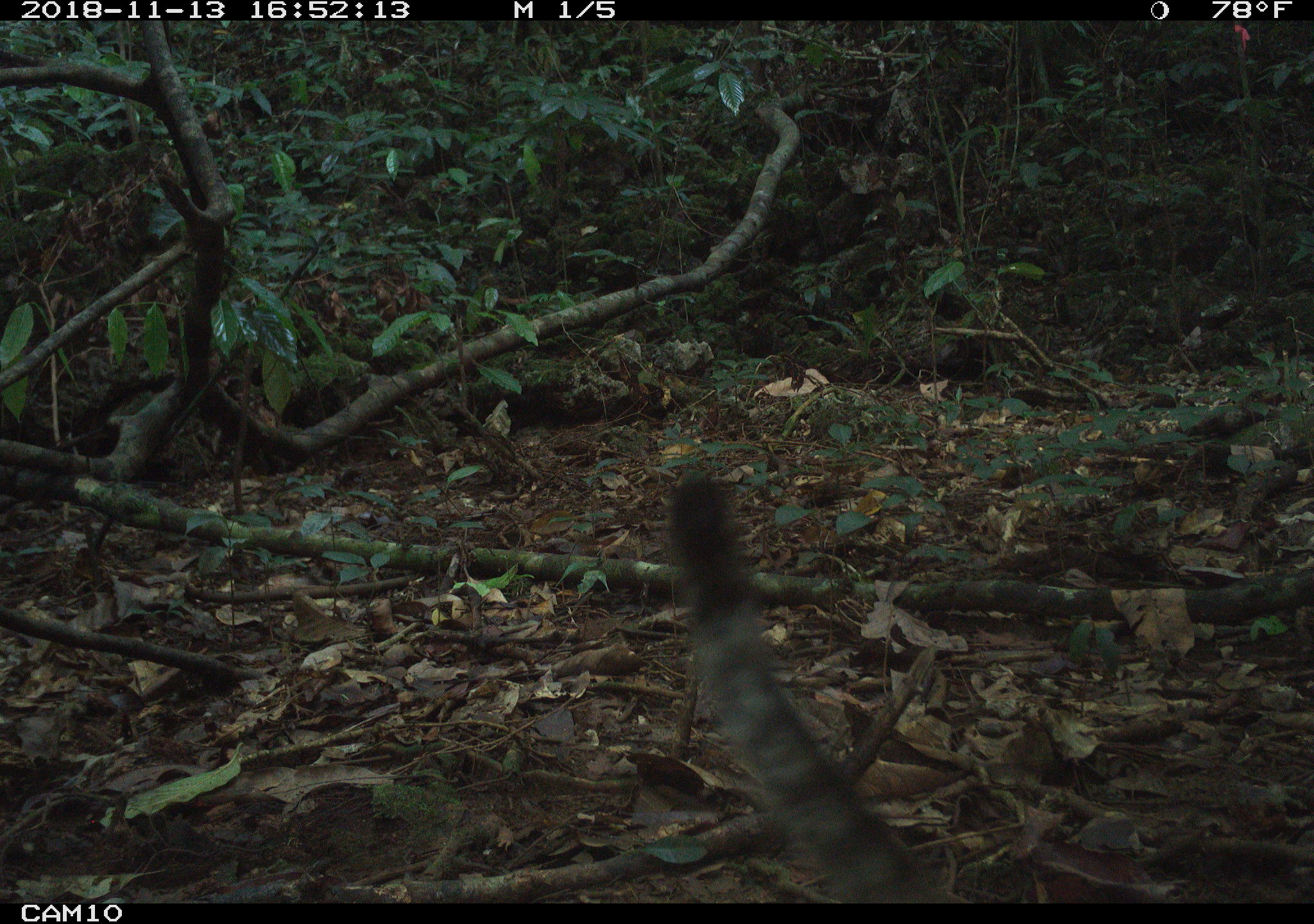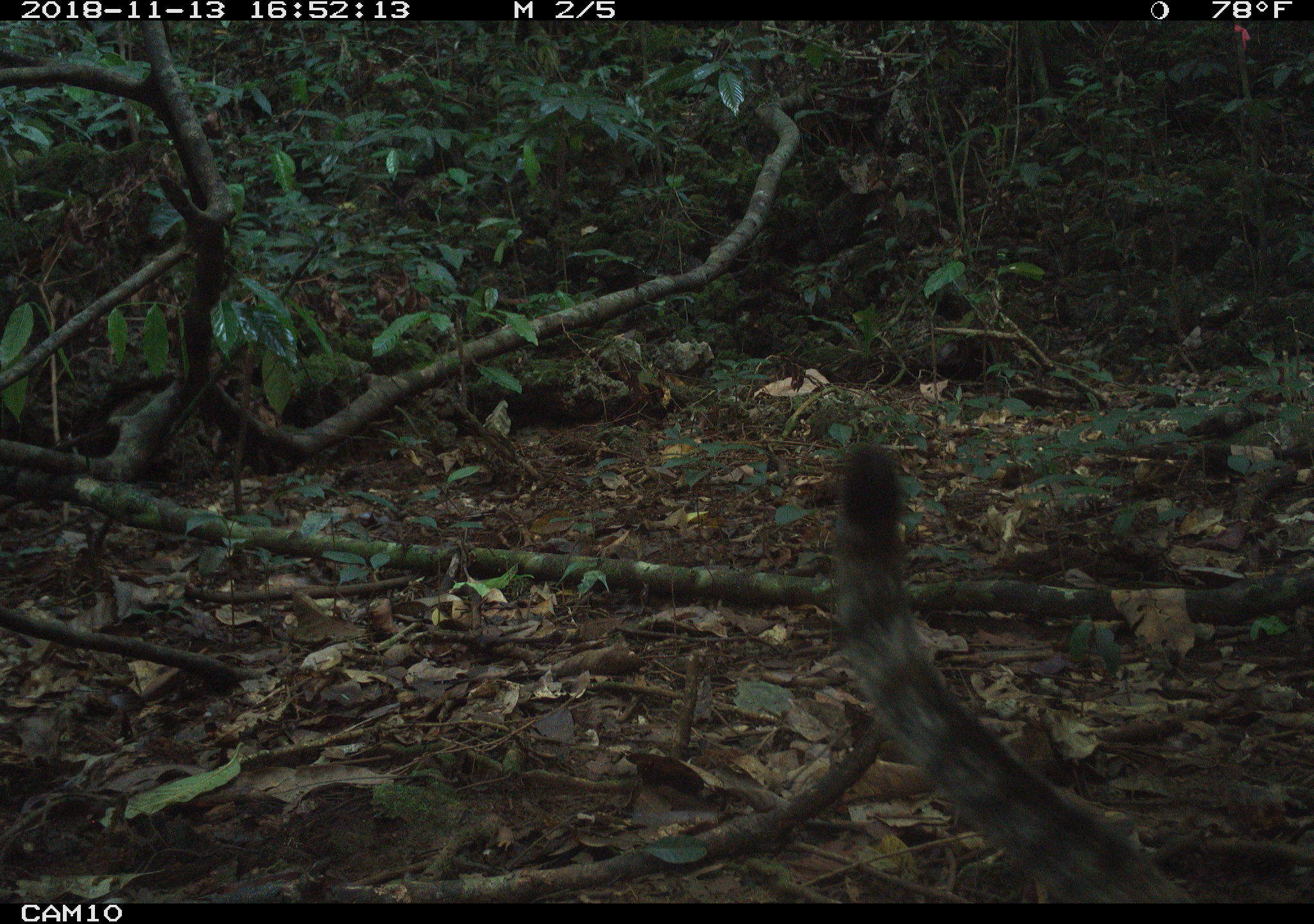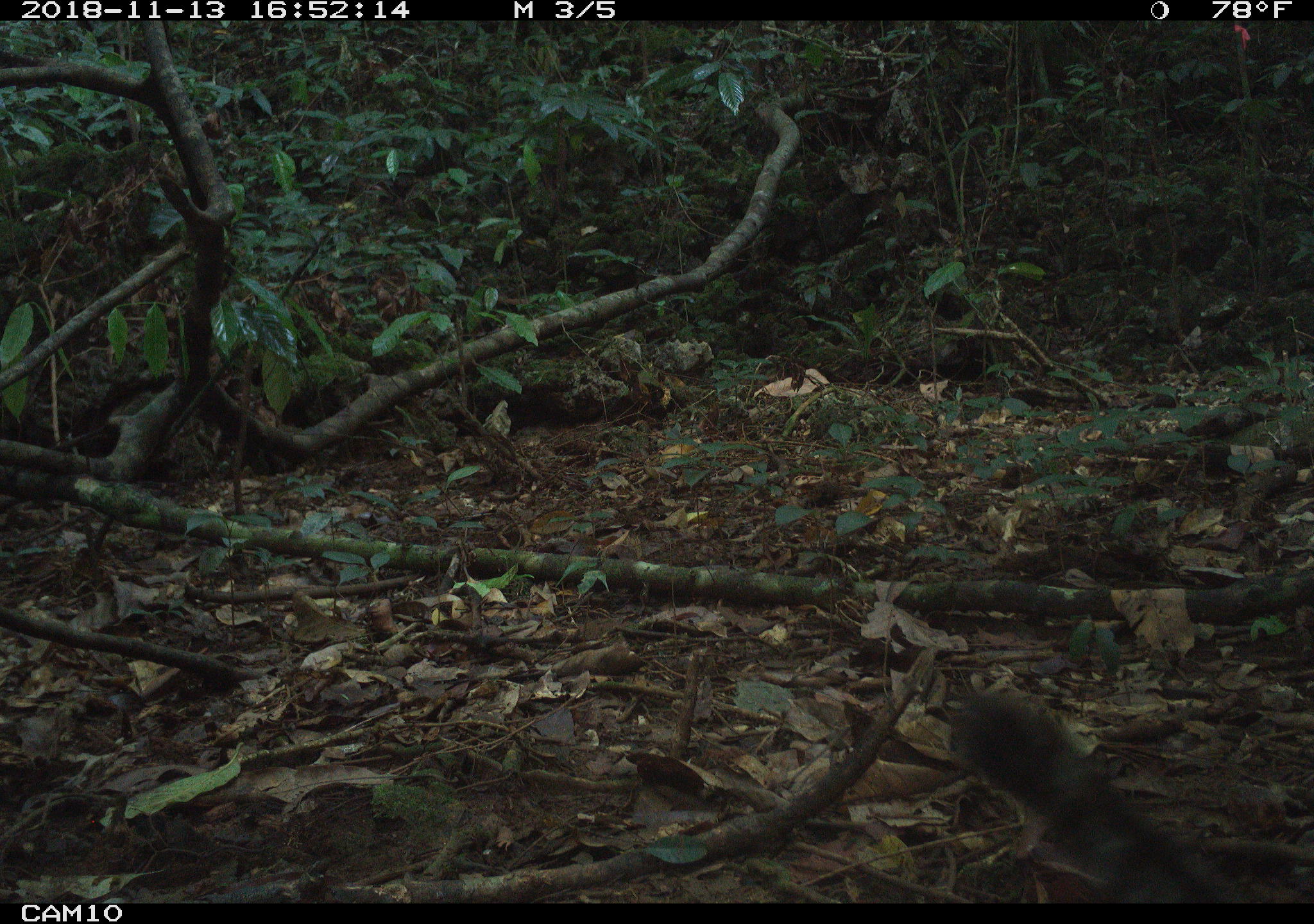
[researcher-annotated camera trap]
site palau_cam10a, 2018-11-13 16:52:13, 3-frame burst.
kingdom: Animalia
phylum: Chordata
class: Mammalia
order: Carnivora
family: Felidae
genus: Felis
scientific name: Felis catus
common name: cat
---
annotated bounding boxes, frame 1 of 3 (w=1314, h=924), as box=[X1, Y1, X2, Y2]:
cat: box=[653, 477, 945, 899]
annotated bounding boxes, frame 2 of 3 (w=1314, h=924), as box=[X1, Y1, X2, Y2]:
cat: box=[821, 441, 1192, 900]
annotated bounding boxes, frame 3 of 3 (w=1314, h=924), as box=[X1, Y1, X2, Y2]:
cat: box=[941, 688, 1236, 901]